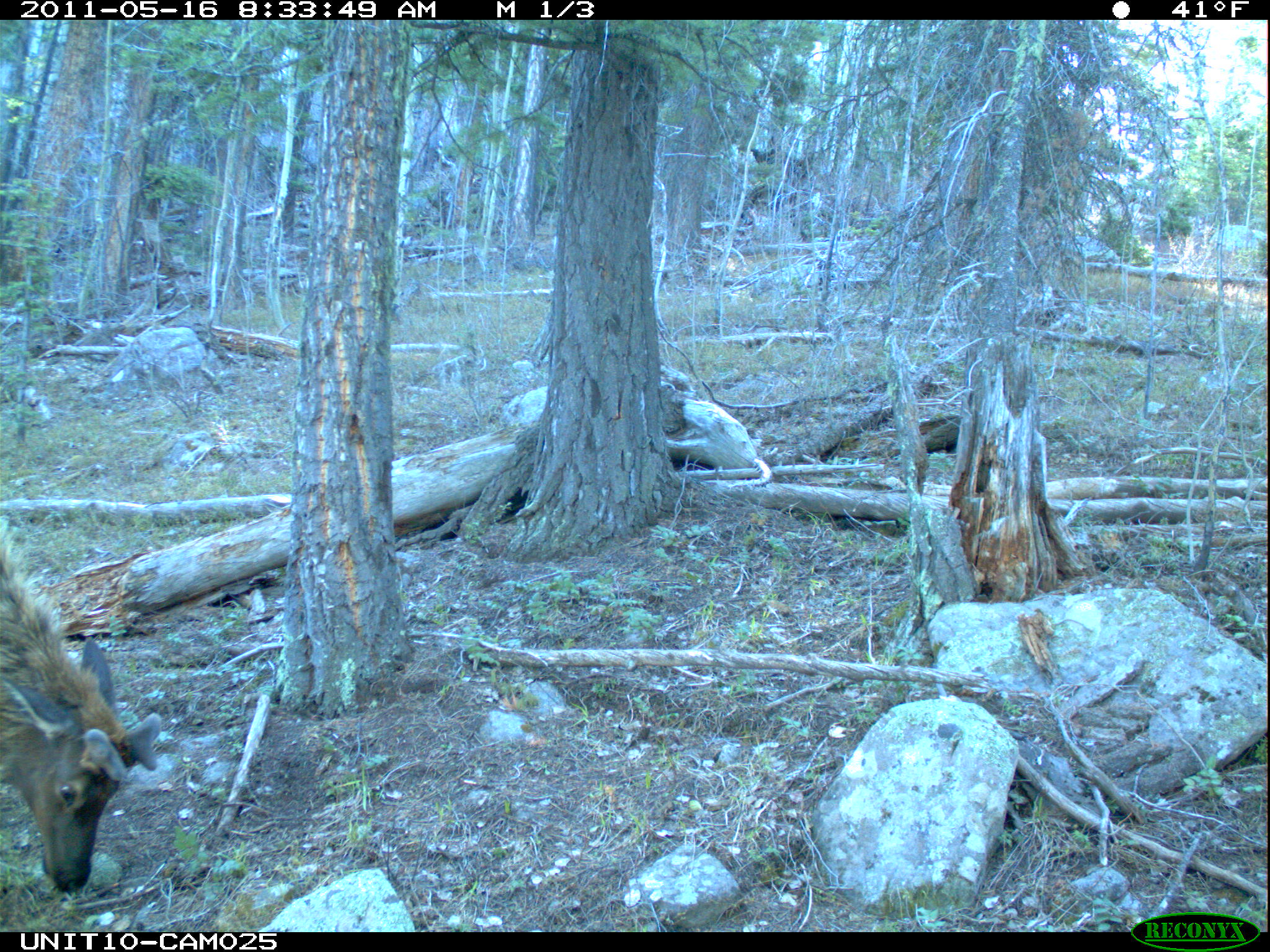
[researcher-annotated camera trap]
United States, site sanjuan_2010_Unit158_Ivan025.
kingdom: Animalia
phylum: Chordata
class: Mammalia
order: Artiodactyla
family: Cervidae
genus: Cervus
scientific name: Cervus elaphus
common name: red deer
Cervus elaphus (red deer).